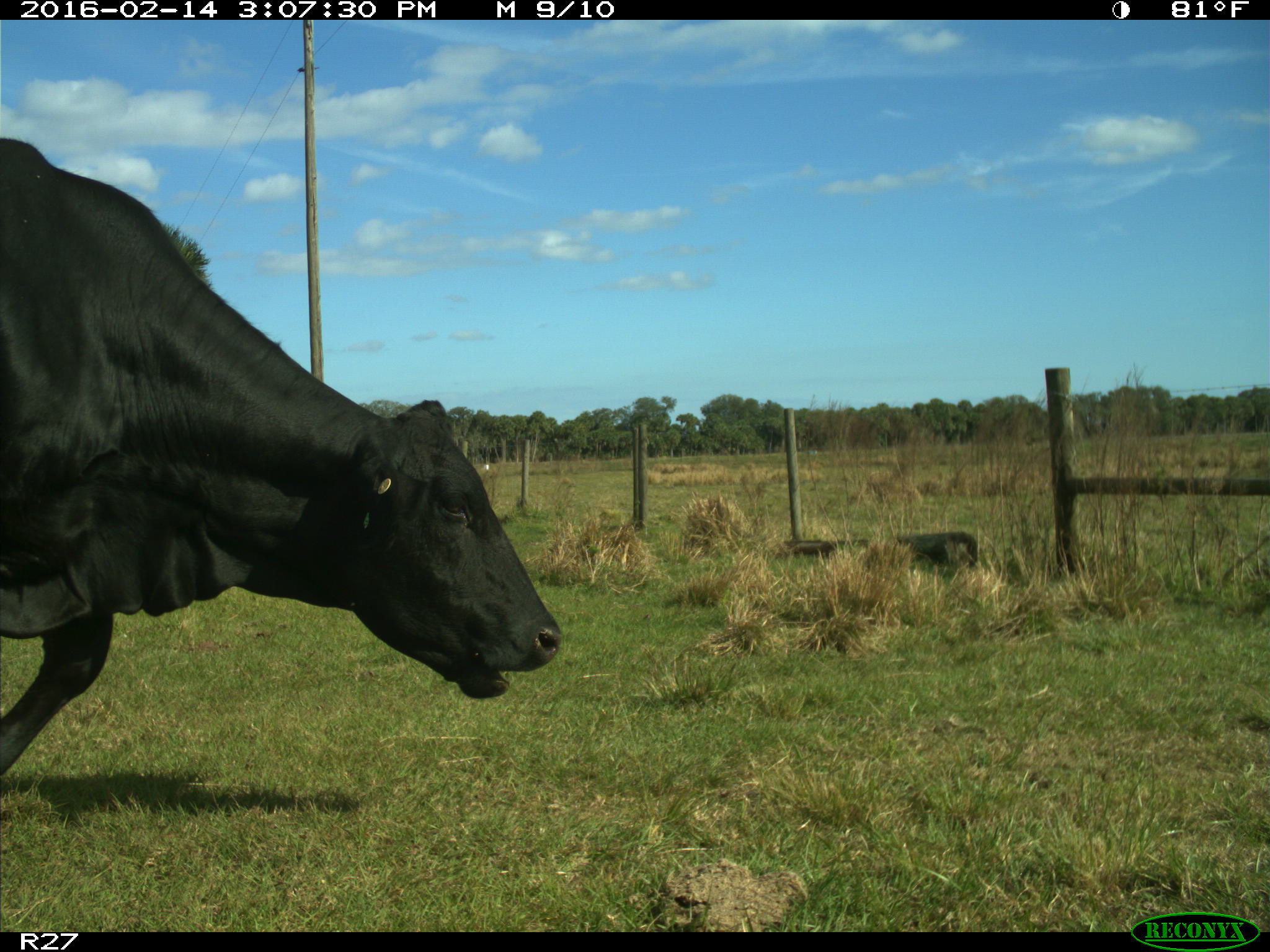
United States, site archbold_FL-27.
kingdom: Animalia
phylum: Chordata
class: Mammalia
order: Artiodactyla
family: Bovidae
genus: Bos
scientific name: Bos taurus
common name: domestic cow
Bos taurus (domestic cow).